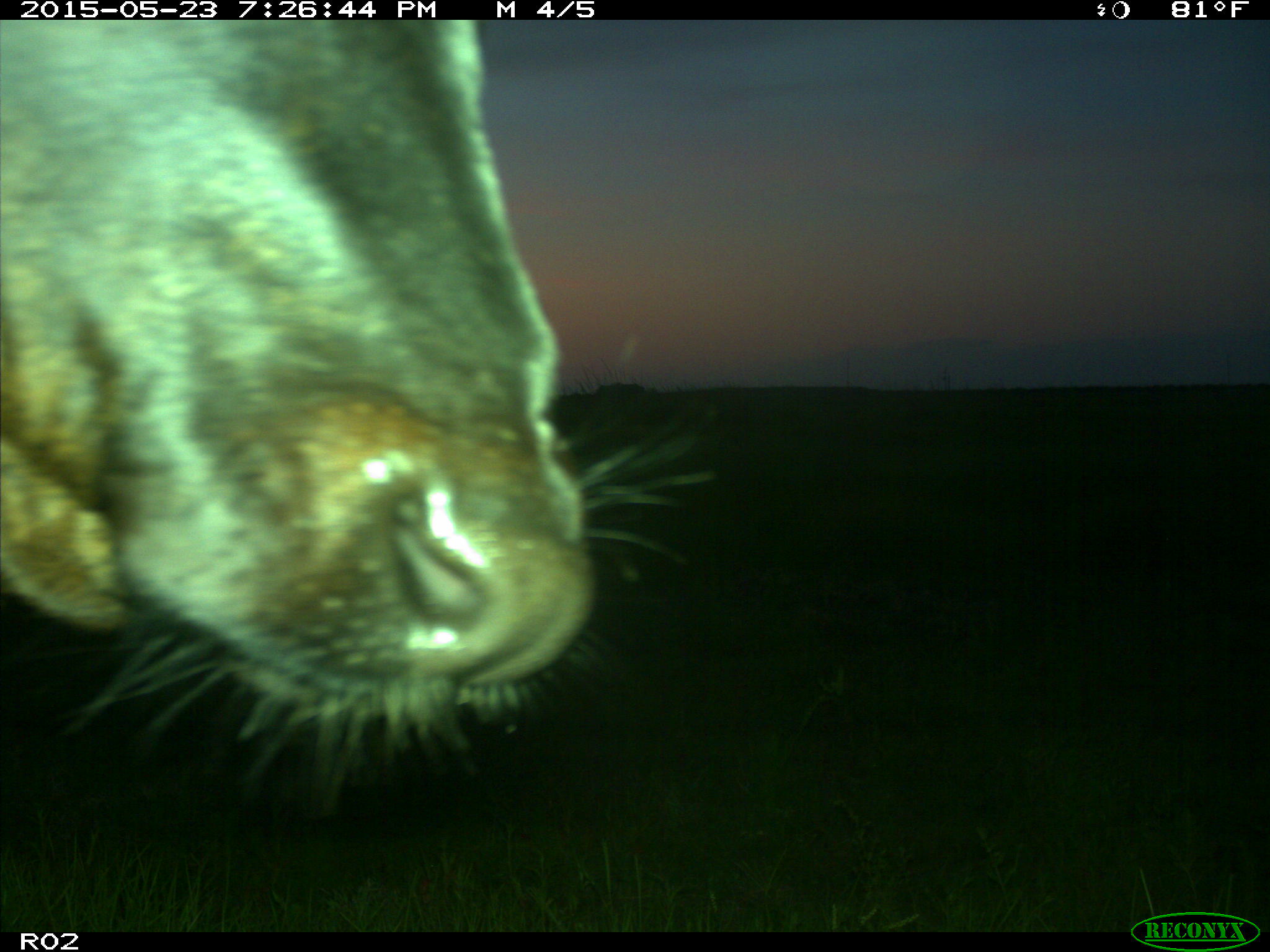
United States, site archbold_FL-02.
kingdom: Animalia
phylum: Chordata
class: Mammalia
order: Artiodactyla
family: Bovidae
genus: Bos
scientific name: Bos taurus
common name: domestic cow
Bos taurus (domestic cow).